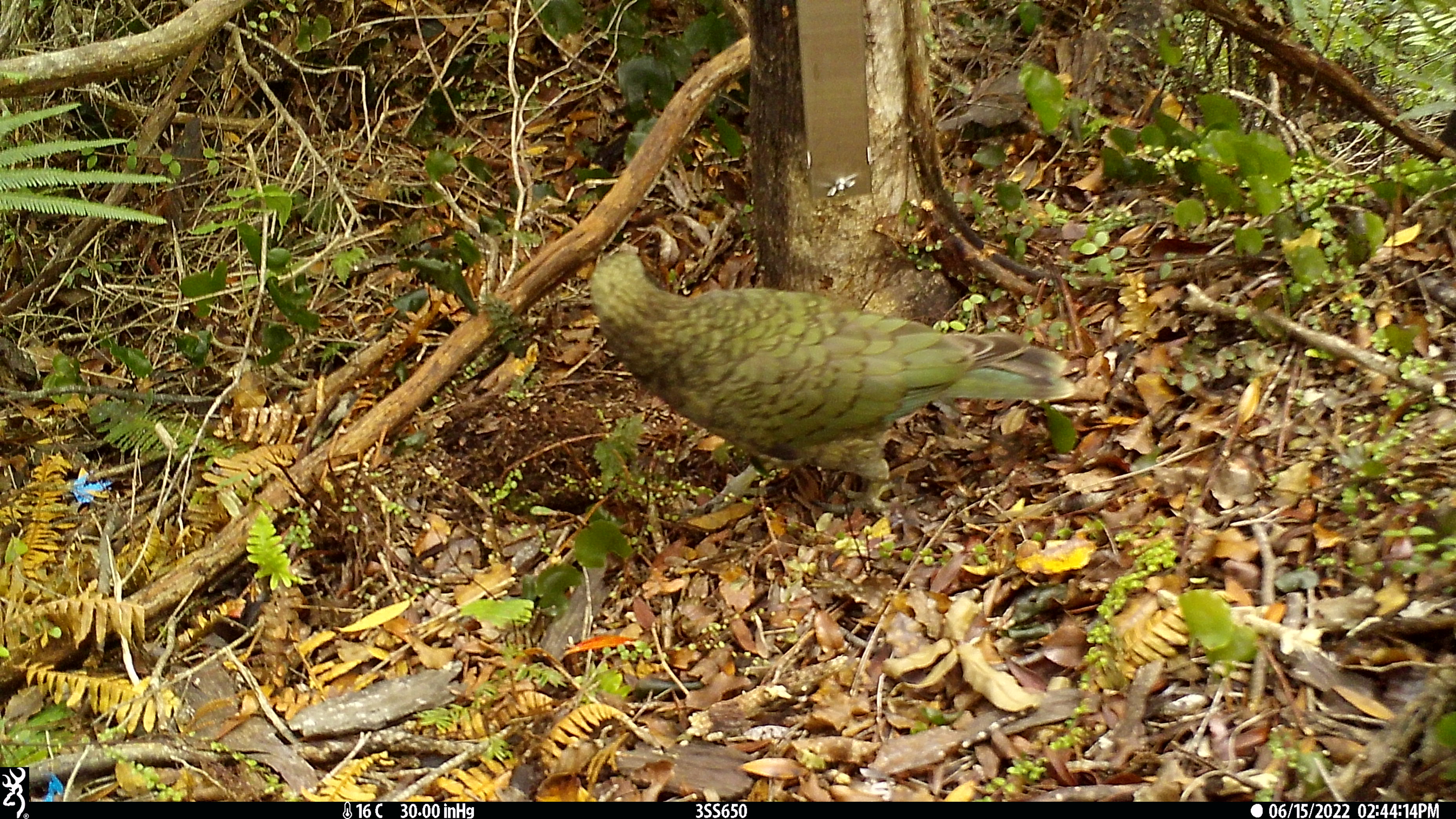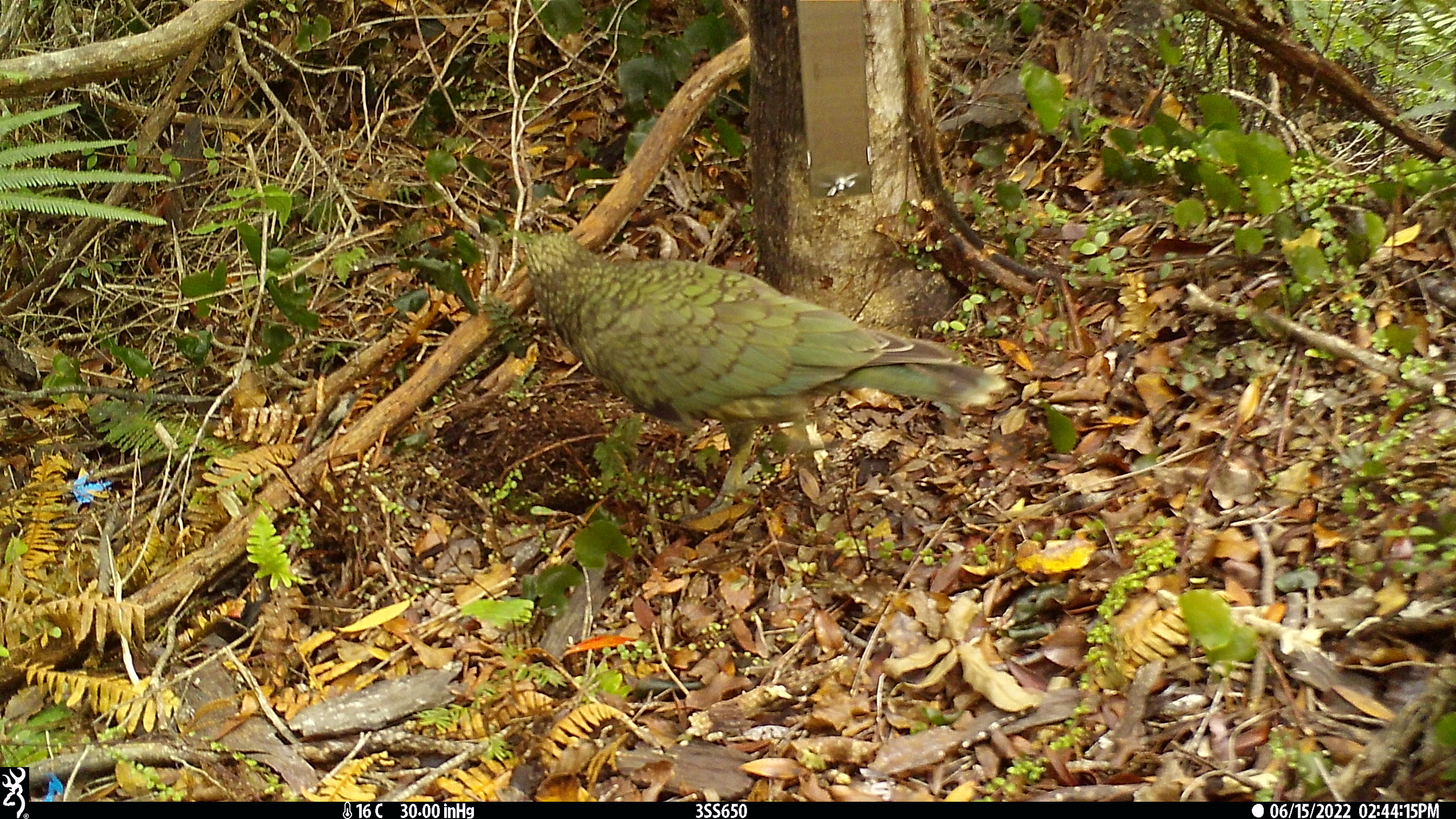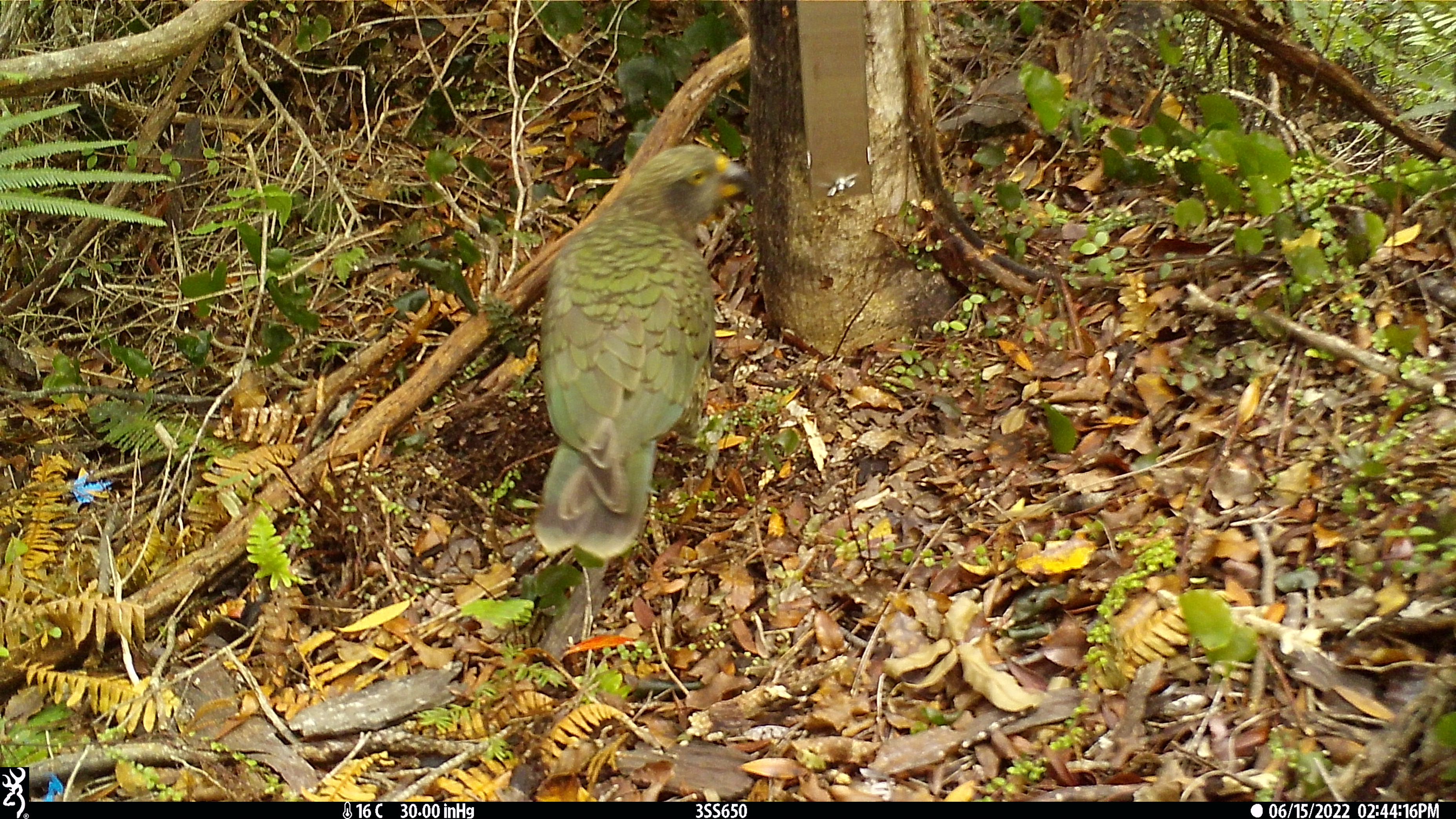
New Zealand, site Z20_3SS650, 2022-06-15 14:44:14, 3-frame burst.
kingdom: Animalia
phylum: Chordata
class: Aves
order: Psittaciformes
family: Strigopidae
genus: Nestor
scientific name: Nestor notabilis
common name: kea